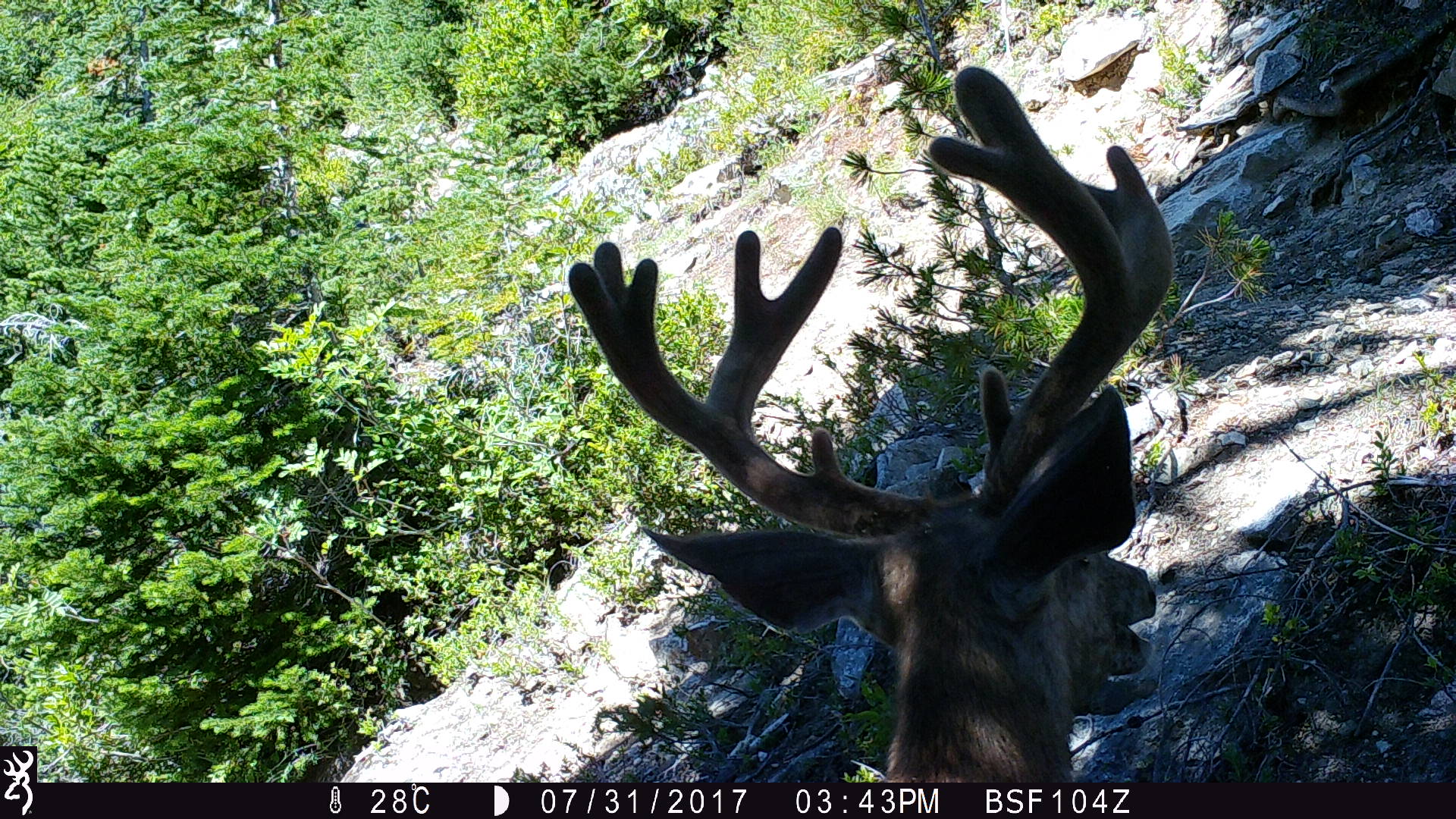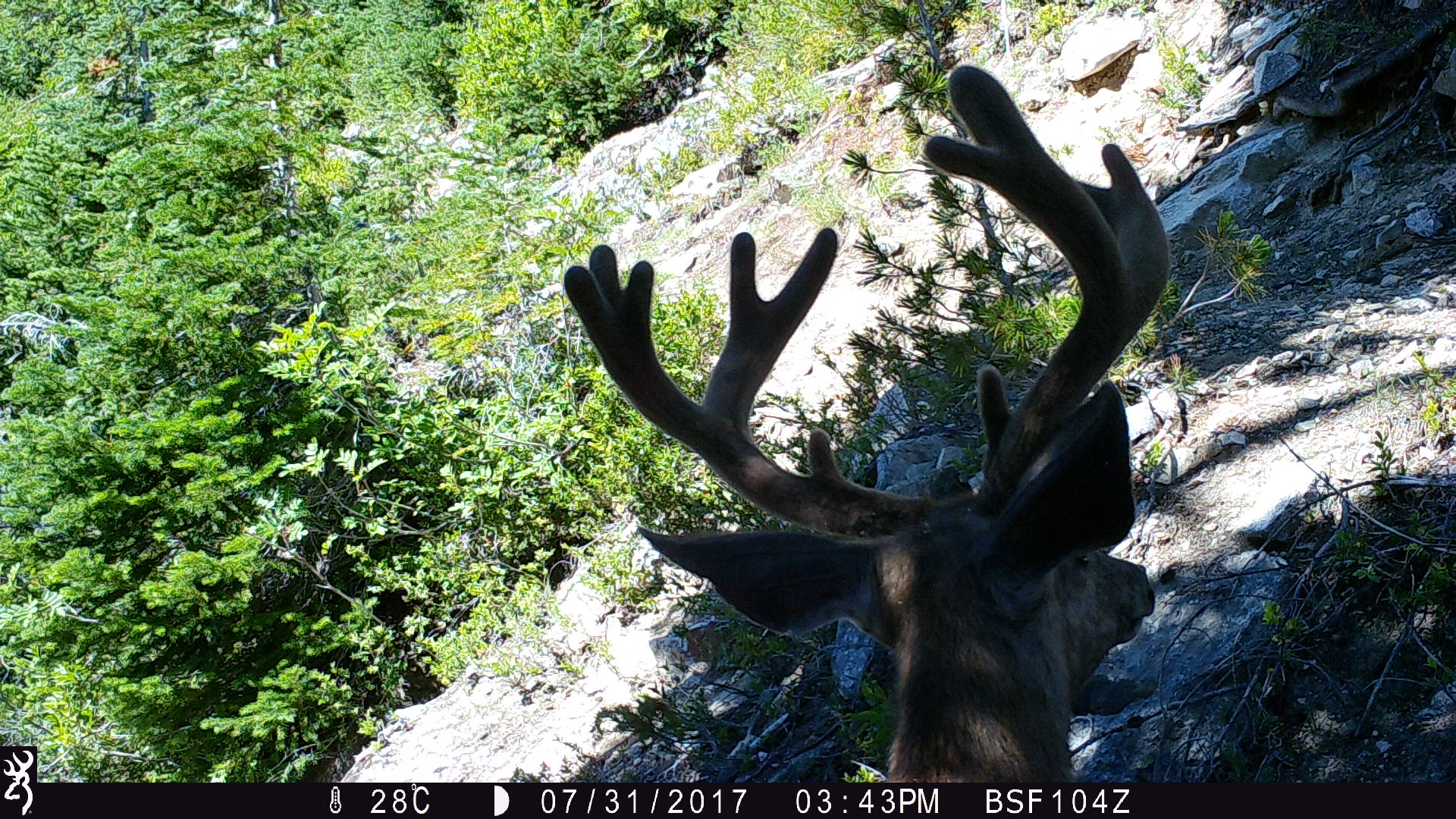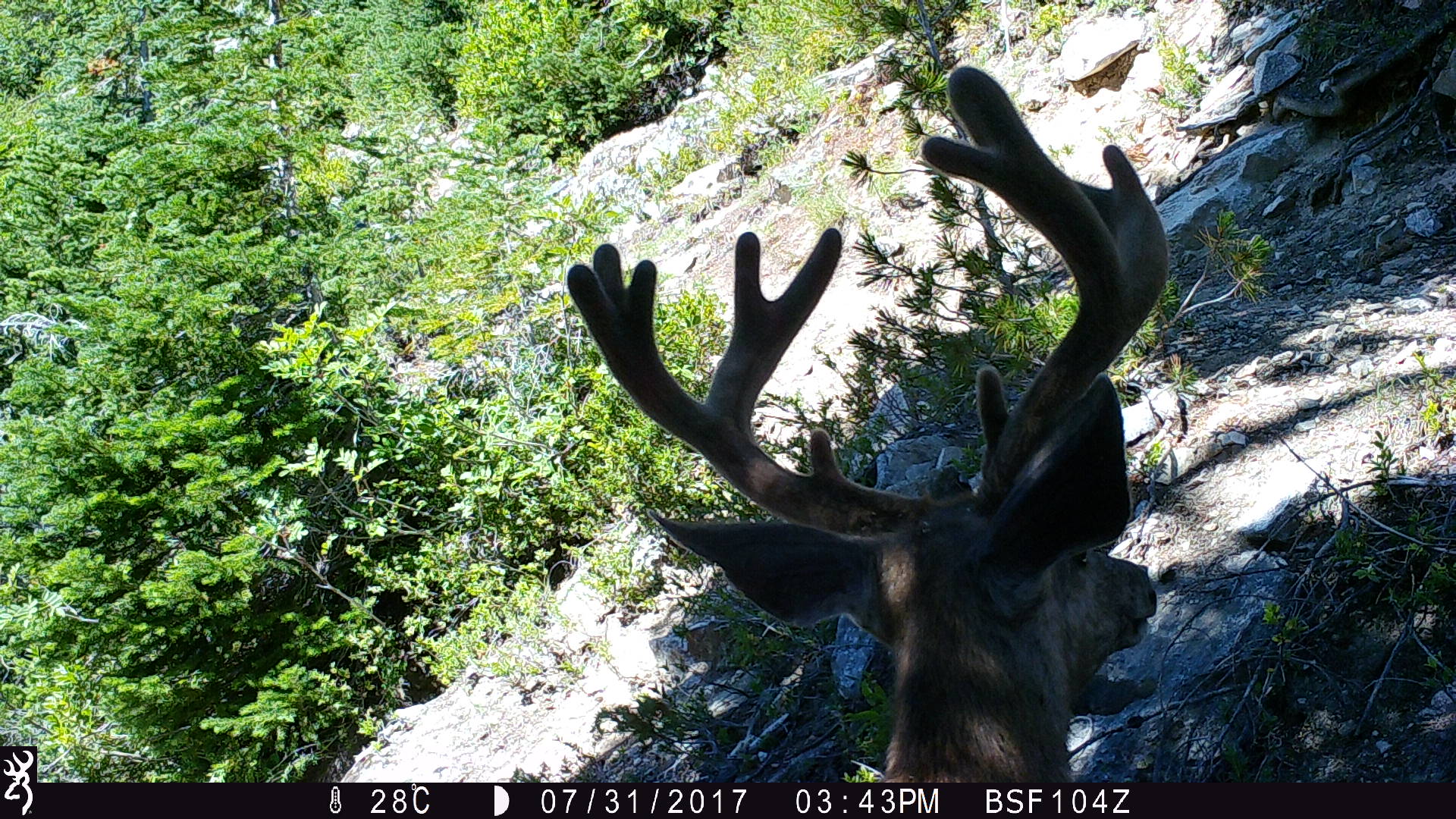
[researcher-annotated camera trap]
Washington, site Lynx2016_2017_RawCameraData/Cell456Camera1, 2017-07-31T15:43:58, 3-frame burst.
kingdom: Animalia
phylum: Chordata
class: Mammalia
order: Artiodactyla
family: Cervidae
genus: Odocoileus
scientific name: Odocoileus hemionus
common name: mule deer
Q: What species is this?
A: Odocoileus hemionus (mule deer).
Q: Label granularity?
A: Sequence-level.